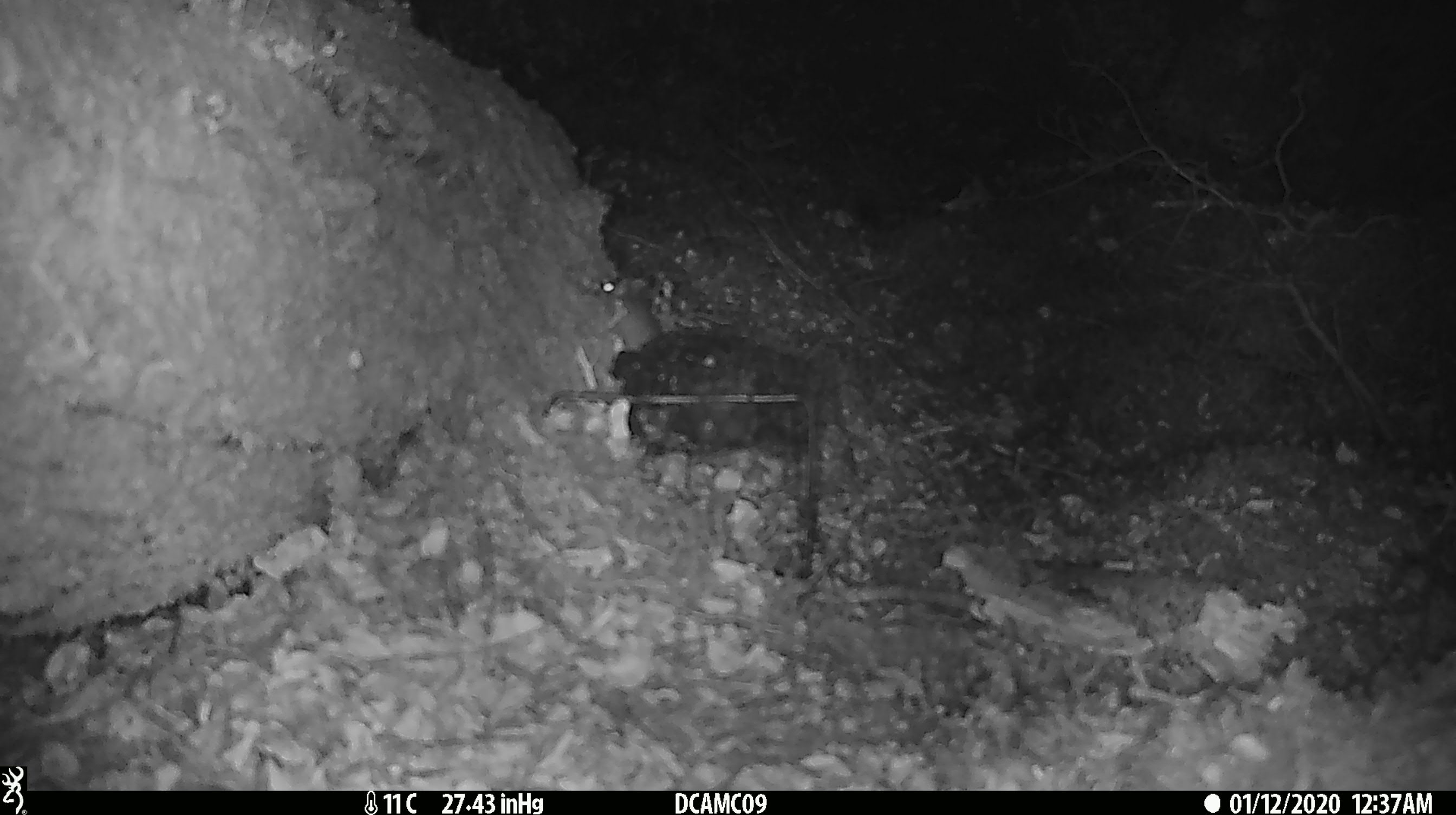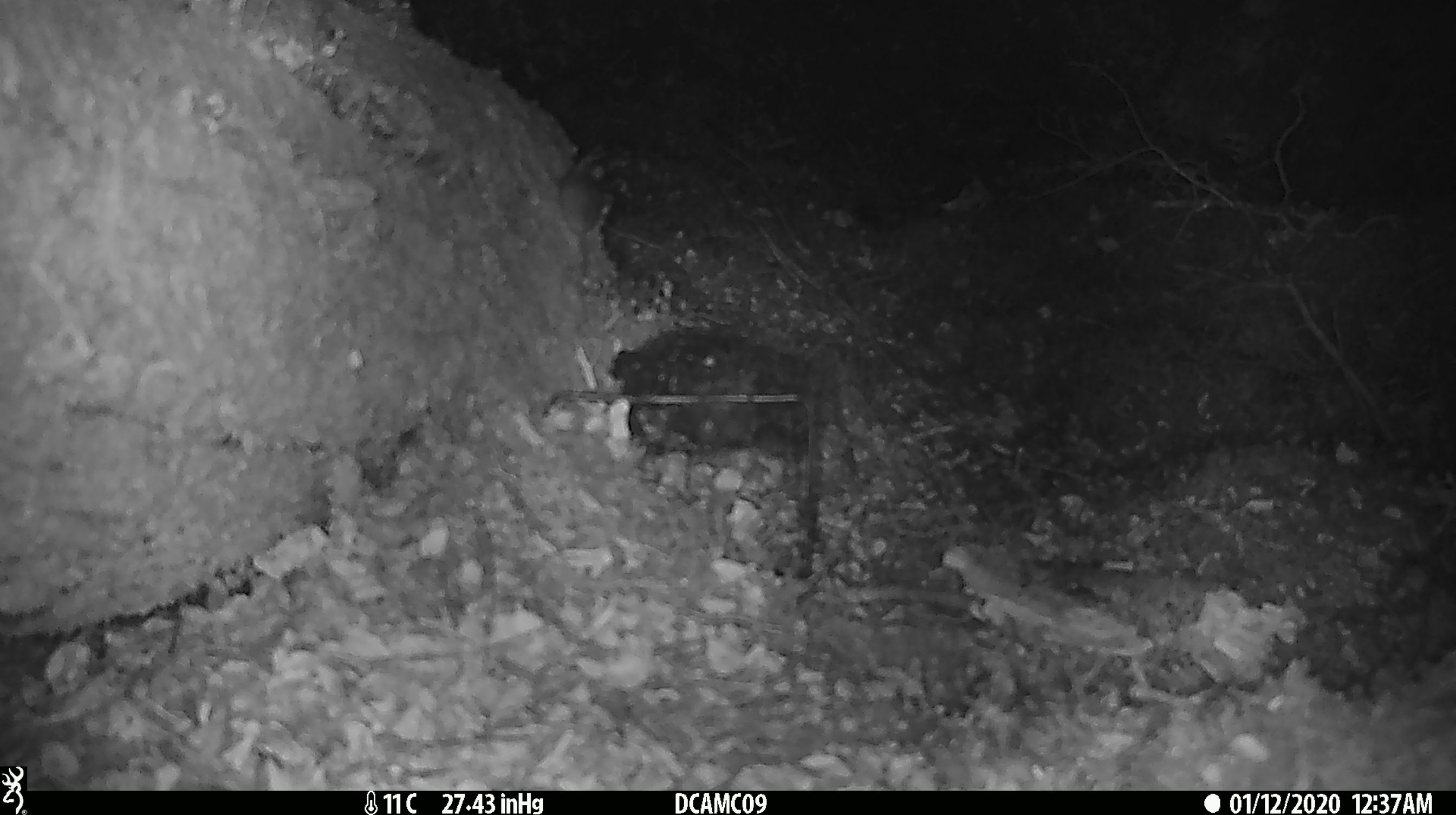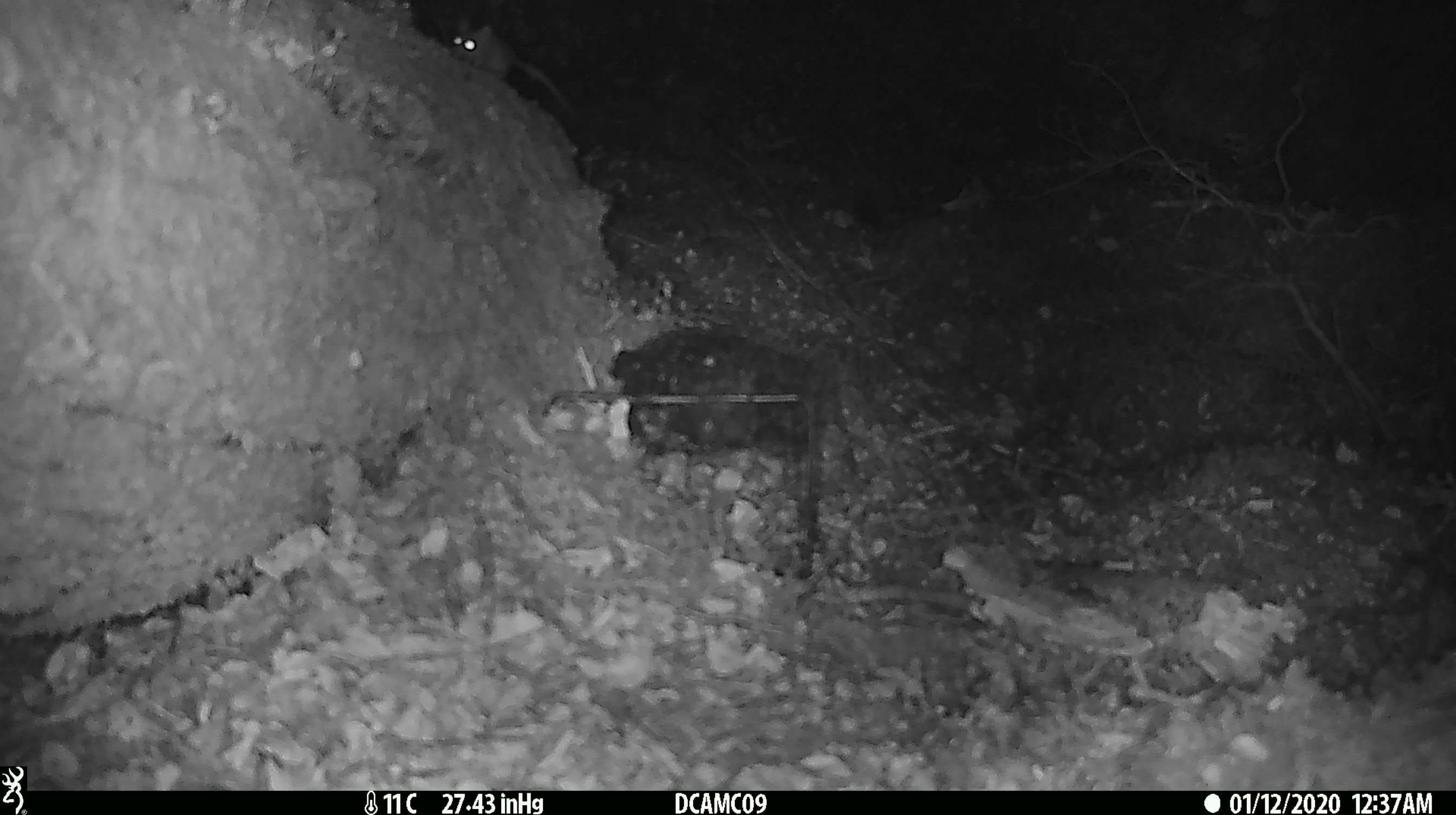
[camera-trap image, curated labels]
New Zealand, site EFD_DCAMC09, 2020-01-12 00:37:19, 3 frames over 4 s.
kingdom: Animalia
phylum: Chordata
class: Mammalia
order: Rodentia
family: Muridae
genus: Mus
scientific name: Mus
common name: mouse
Mouse (Mus).